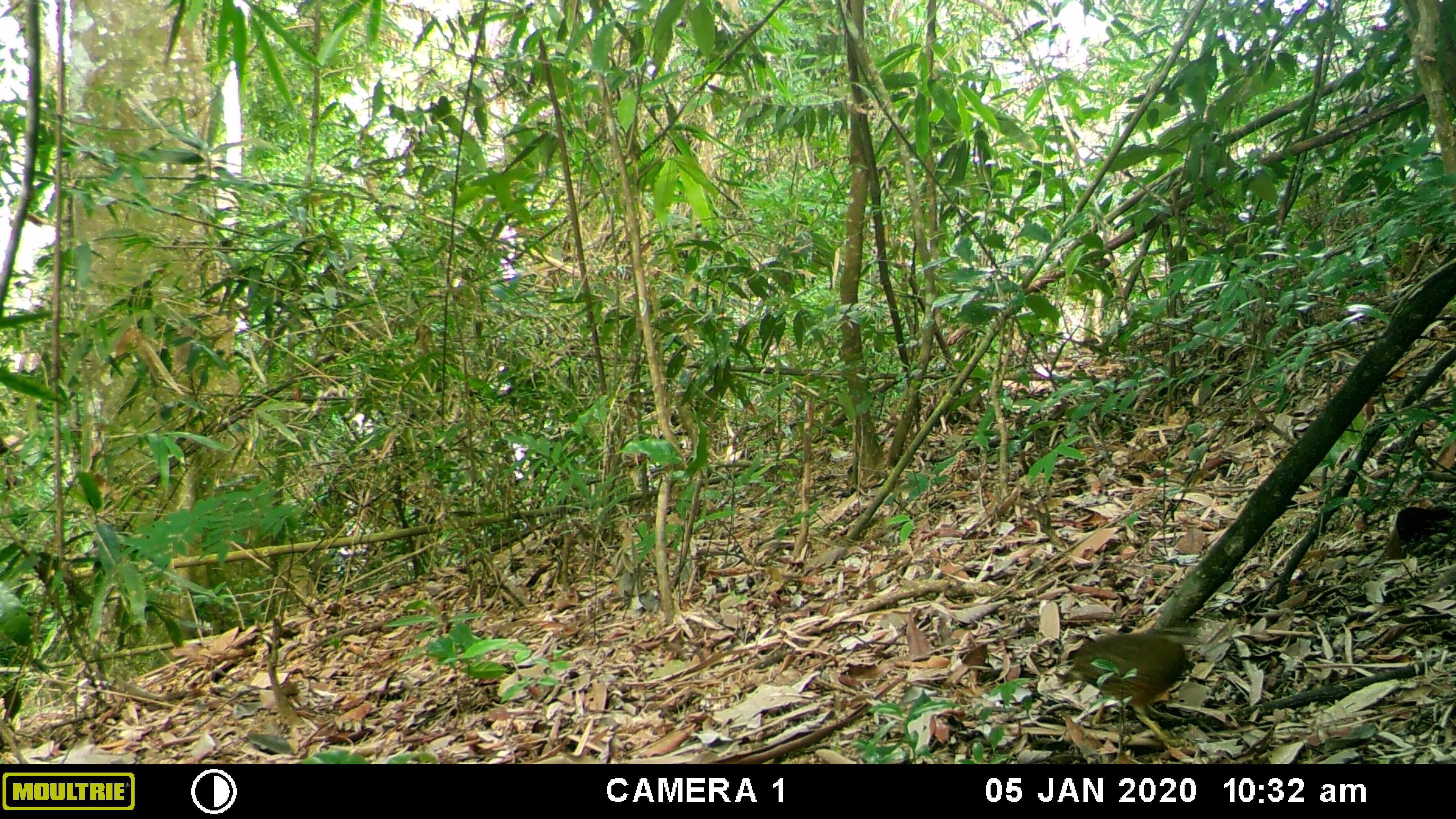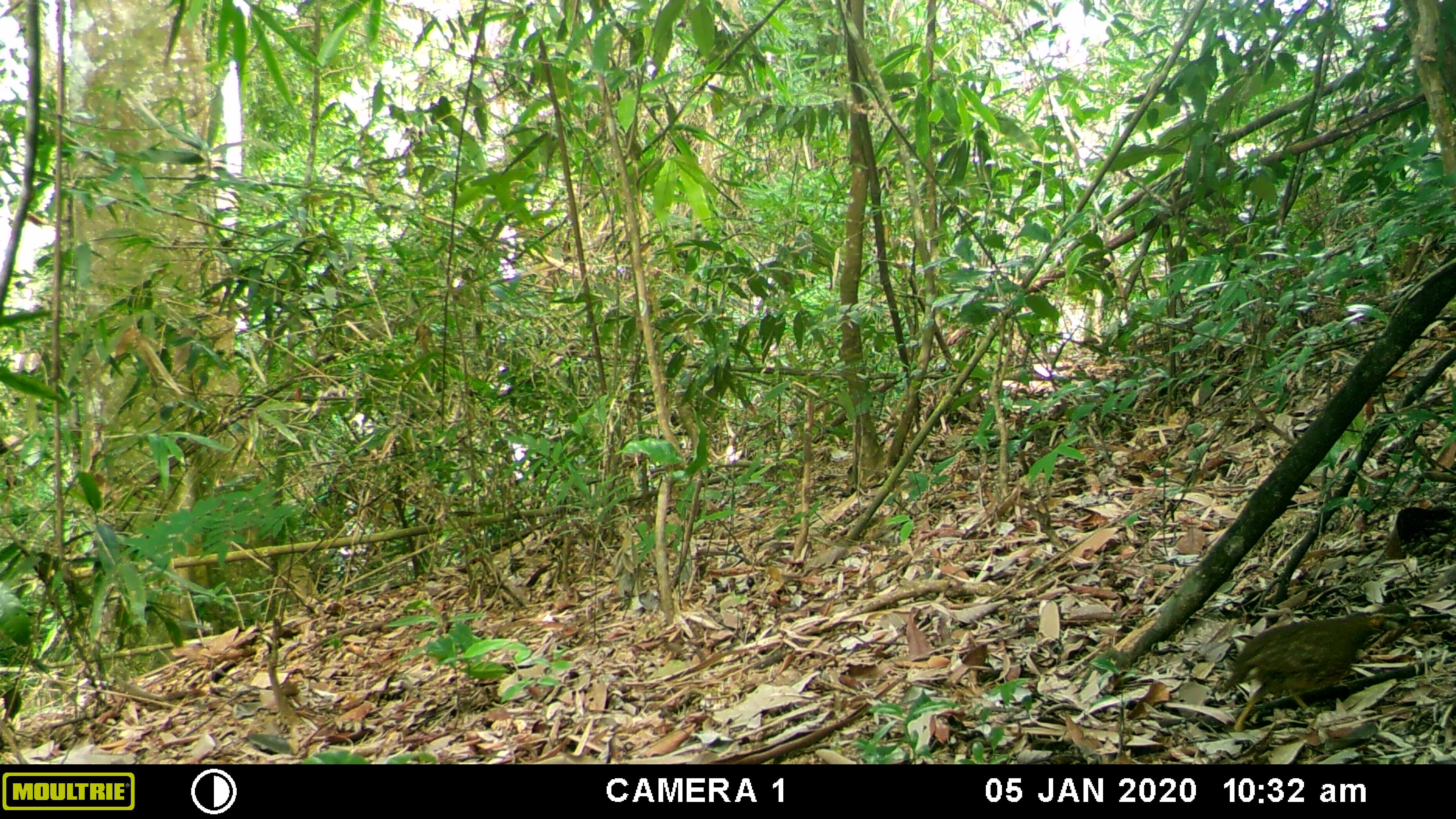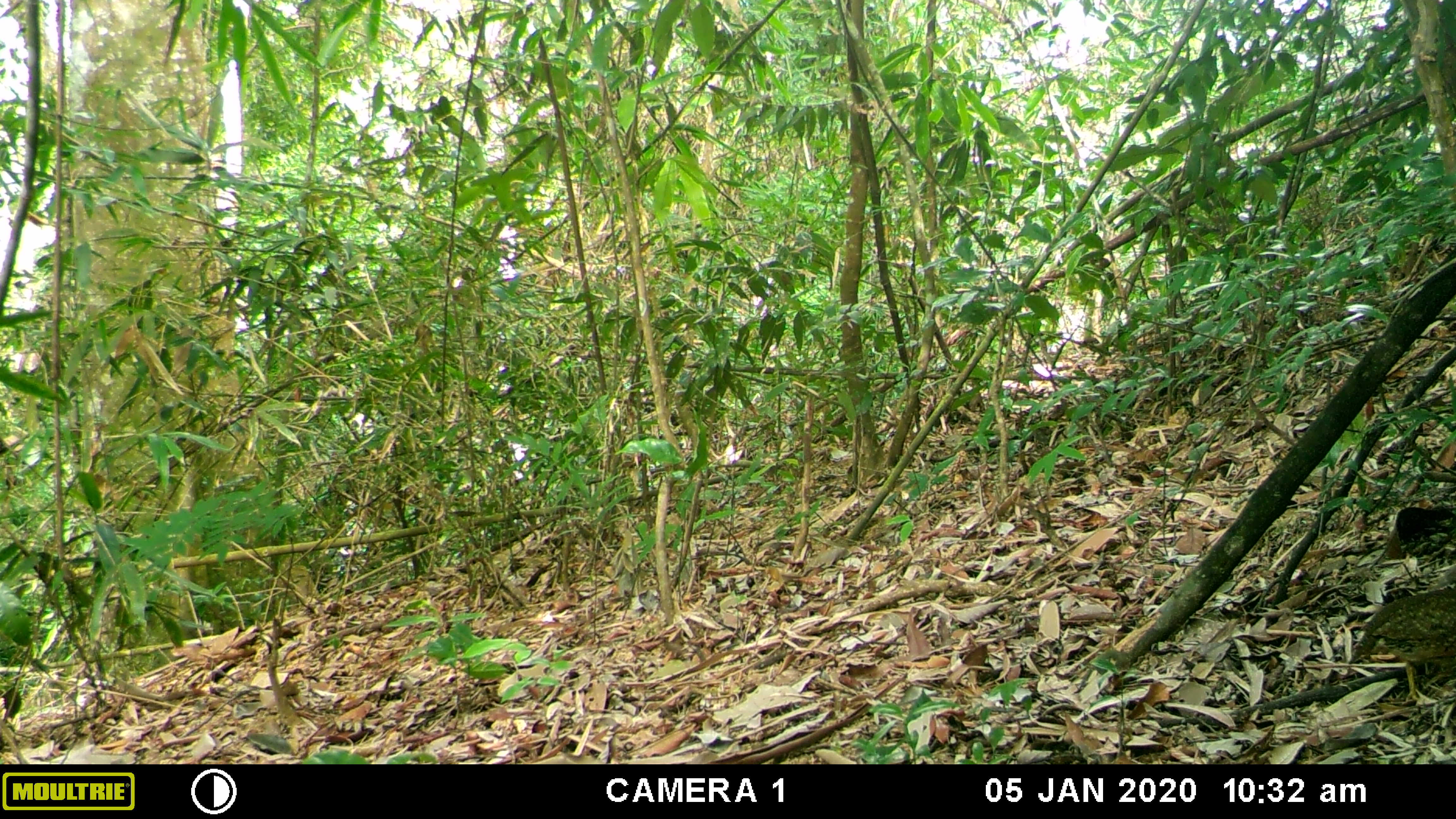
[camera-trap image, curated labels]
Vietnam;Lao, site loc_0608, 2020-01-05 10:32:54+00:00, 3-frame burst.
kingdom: Animalia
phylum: Chordata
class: Aves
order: Galliformes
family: Phasianidae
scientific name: Phasianidae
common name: partridge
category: unidentified partridge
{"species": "unidentified partridge (partridge) (Phasianidae)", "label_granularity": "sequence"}